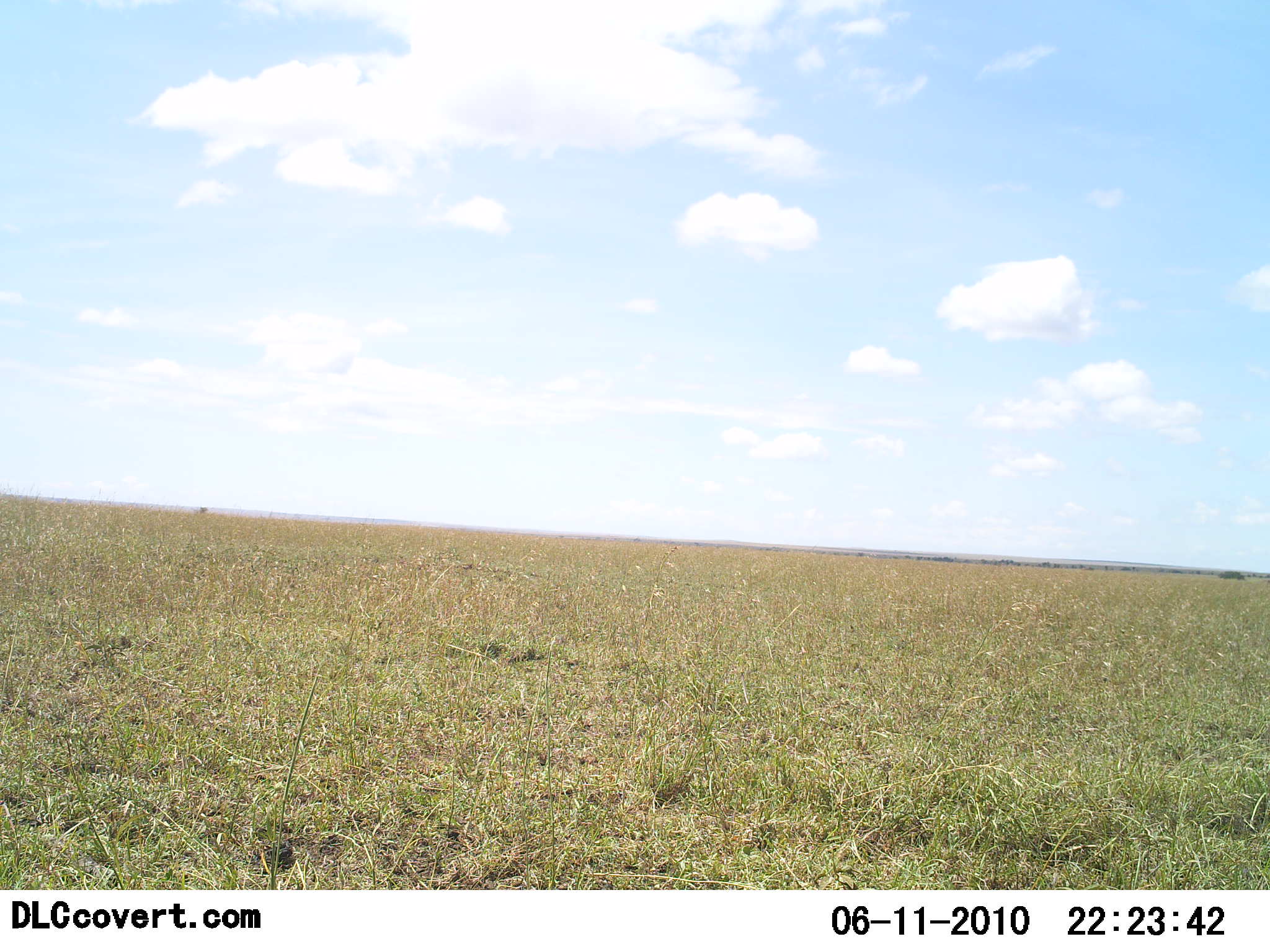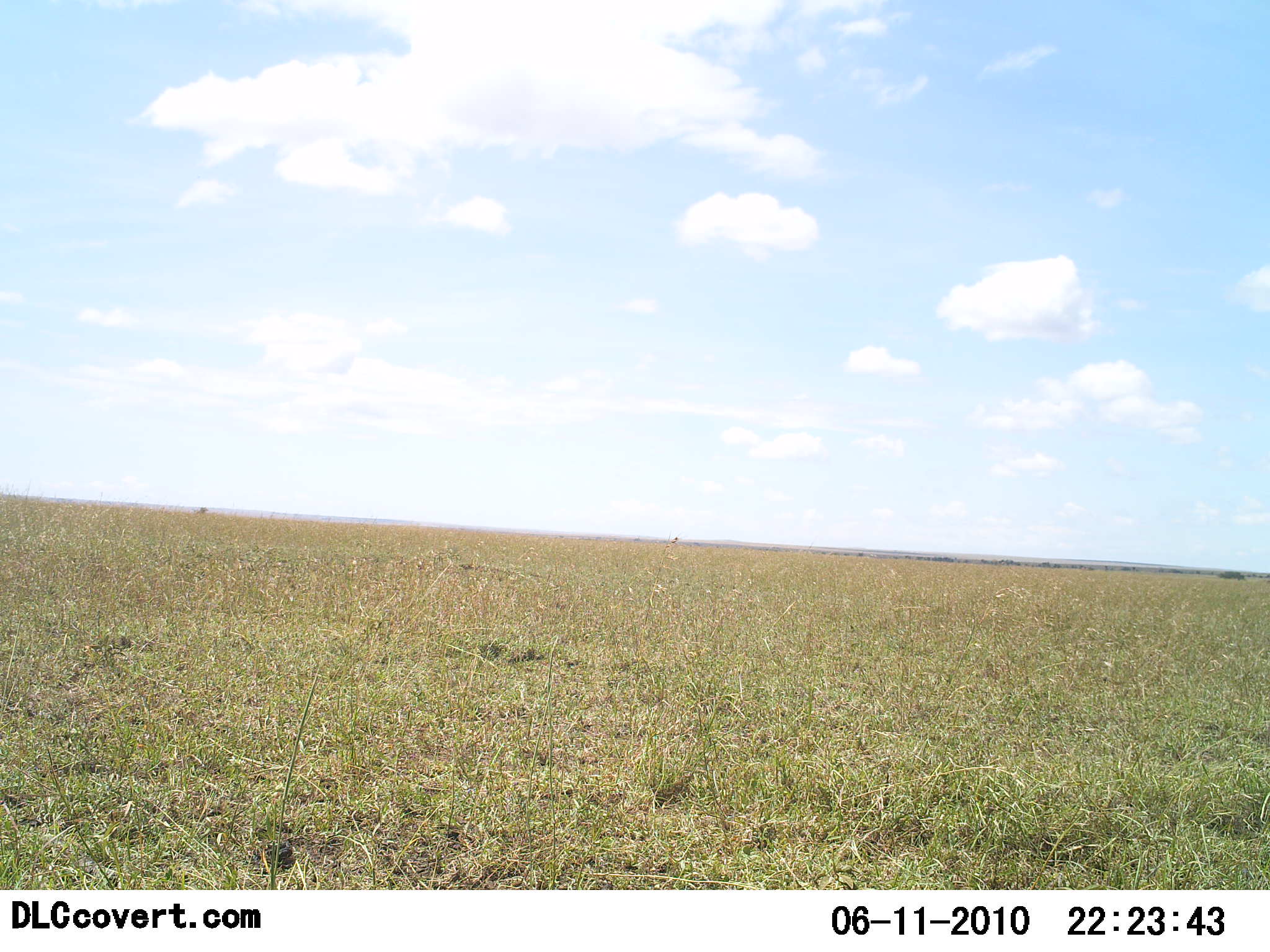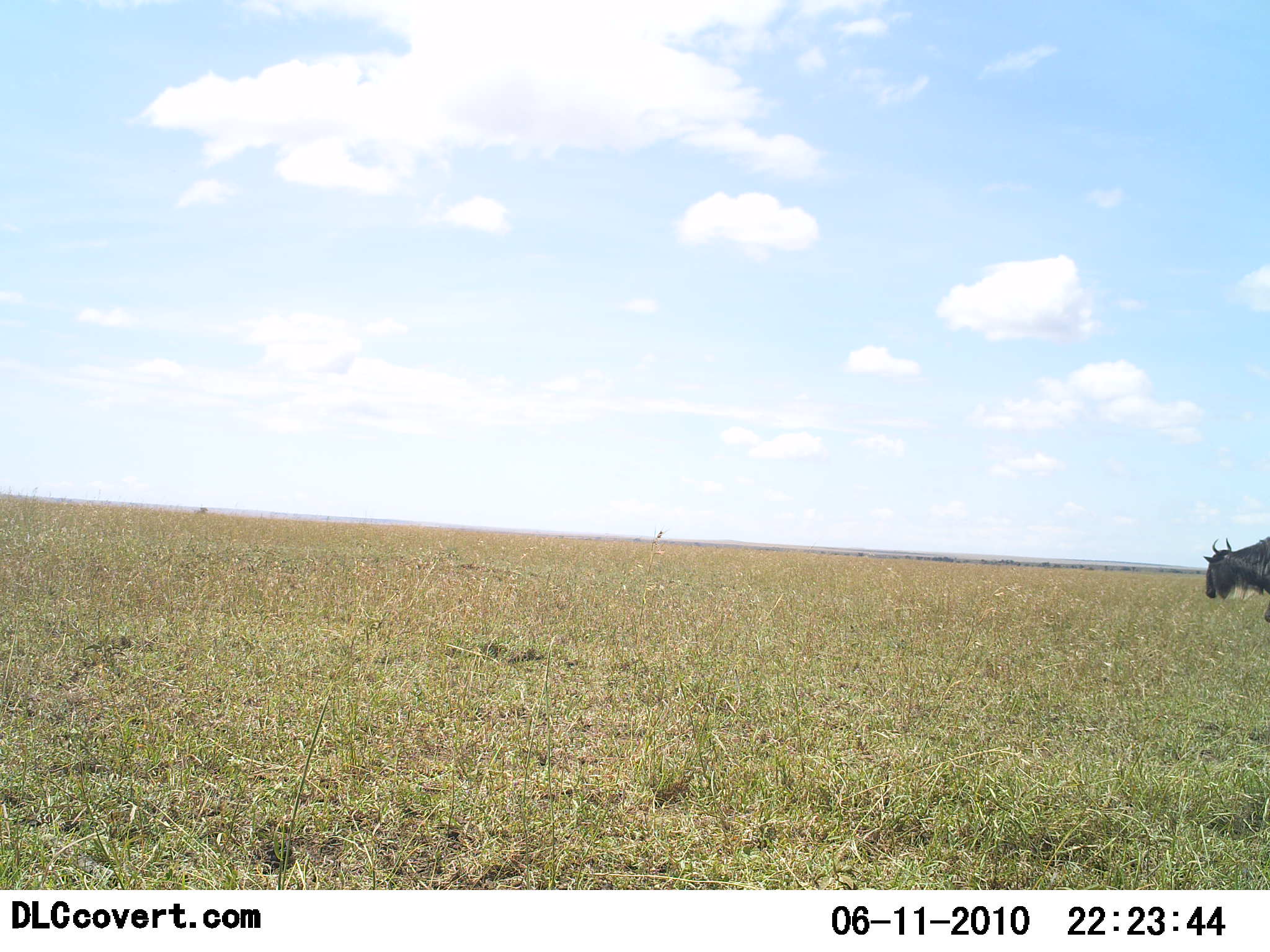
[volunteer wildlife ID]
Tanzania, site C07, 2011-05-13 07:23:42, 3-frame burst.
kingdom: Animalia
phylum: Chordata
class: Mammalia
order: Artiodactyla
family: Bovidae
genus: Connochaetes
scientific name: Connochaetes taurinus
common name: blue wildebeest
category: wildebeest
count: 1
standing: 0%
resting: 0%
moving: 100%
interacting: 0%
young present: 0%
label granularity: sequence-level